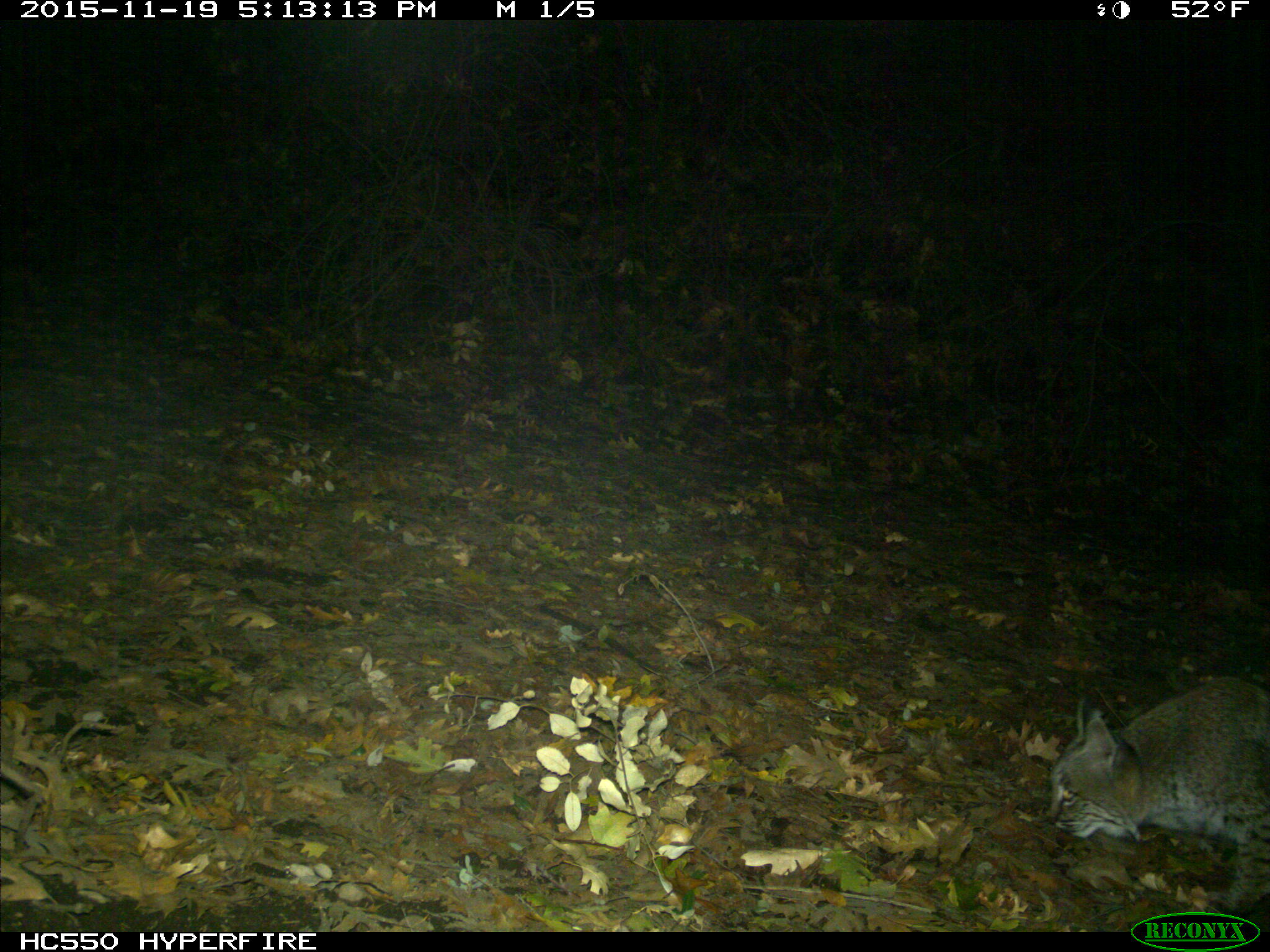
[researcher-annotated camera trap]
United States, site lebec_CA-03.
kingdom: Animalia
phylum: Chordata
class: Mammalia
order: Carnivora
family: Felidae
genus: Lynx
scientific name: Lynx rufus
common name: bobcat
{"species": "Lynx rufus (bobcat)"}